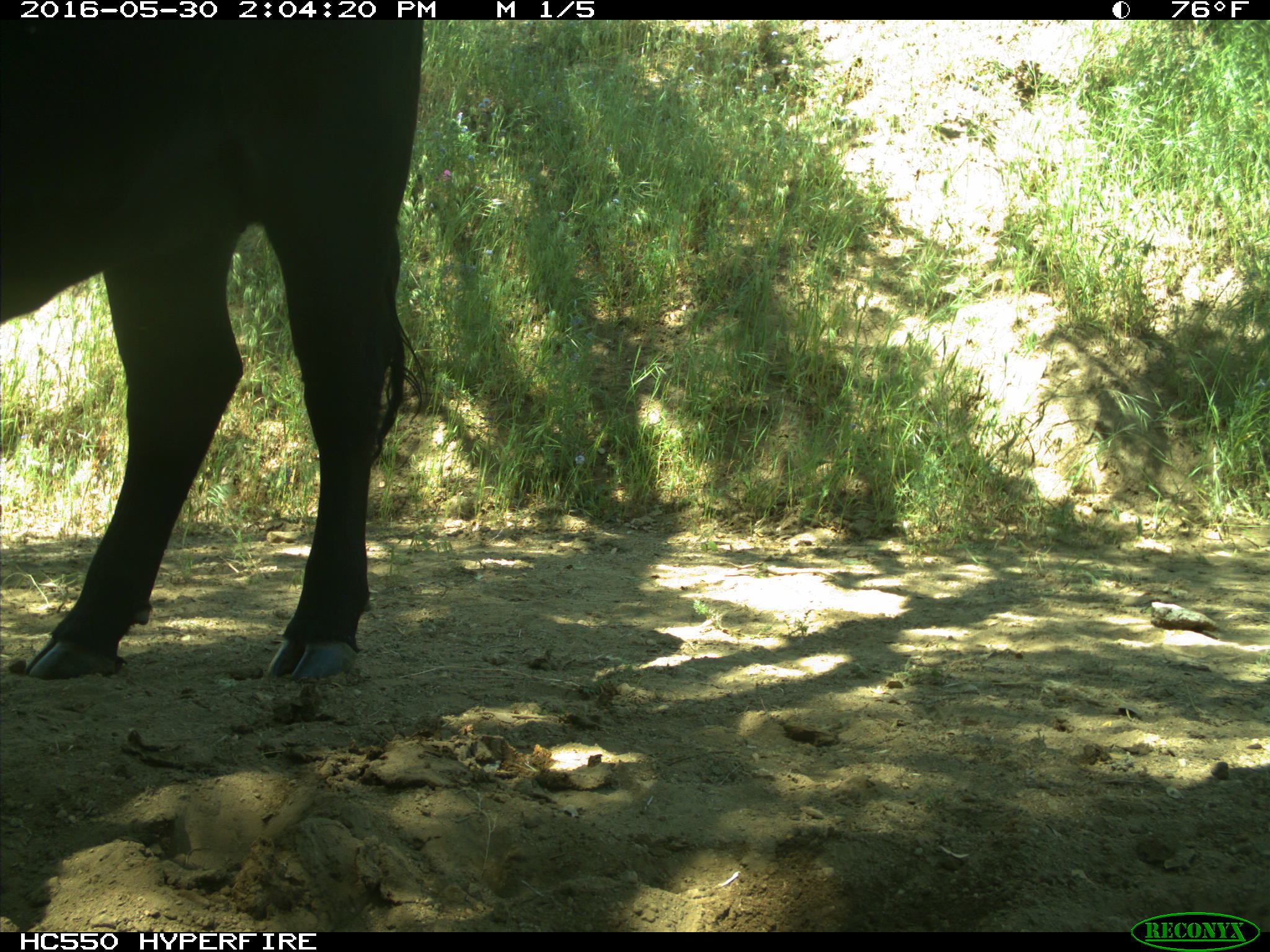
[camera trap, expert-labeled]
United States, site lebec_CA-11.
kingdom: Animalia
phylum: Chordata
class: Mammalia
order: Artiodactyla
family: Bovidae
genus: Bos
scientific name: Bos taurus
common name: domestic cow